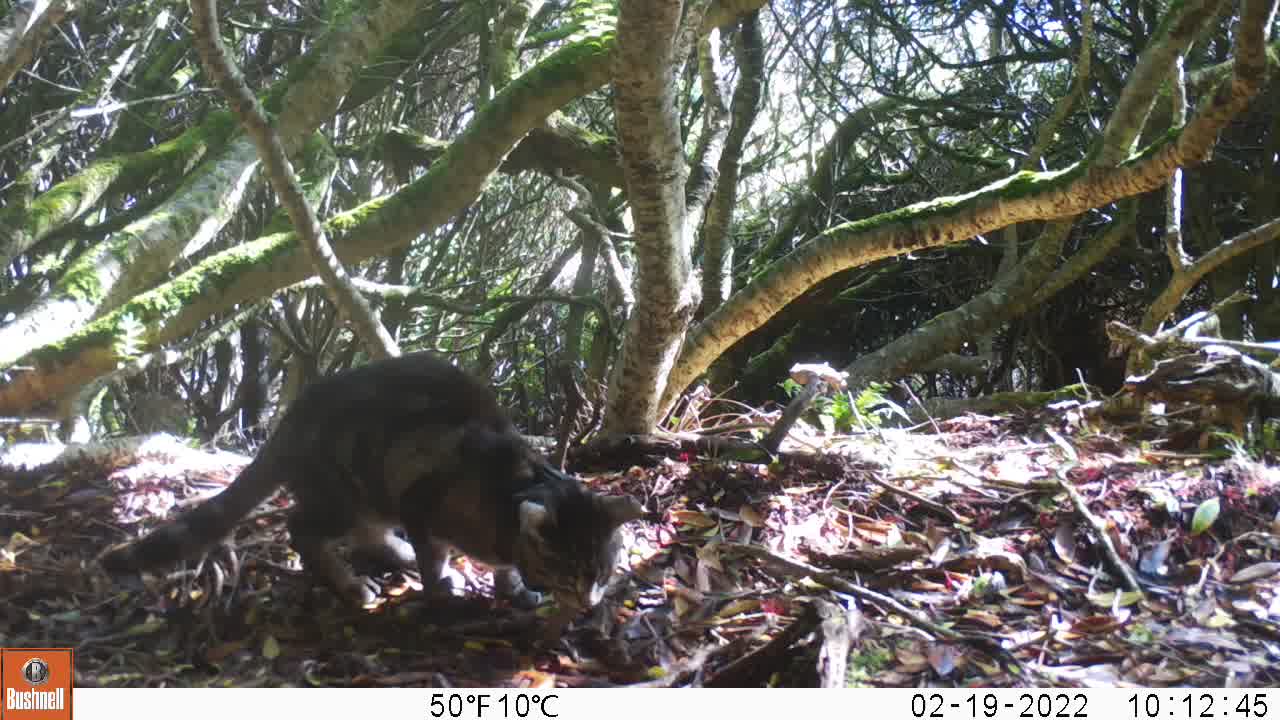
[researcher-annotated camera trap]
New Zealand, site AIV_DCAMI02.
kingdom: Animalia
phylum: Chordata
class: Mammalia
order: Carnivora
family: Felidae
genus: Felis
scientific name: Felis catus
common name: domestic cat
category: cat